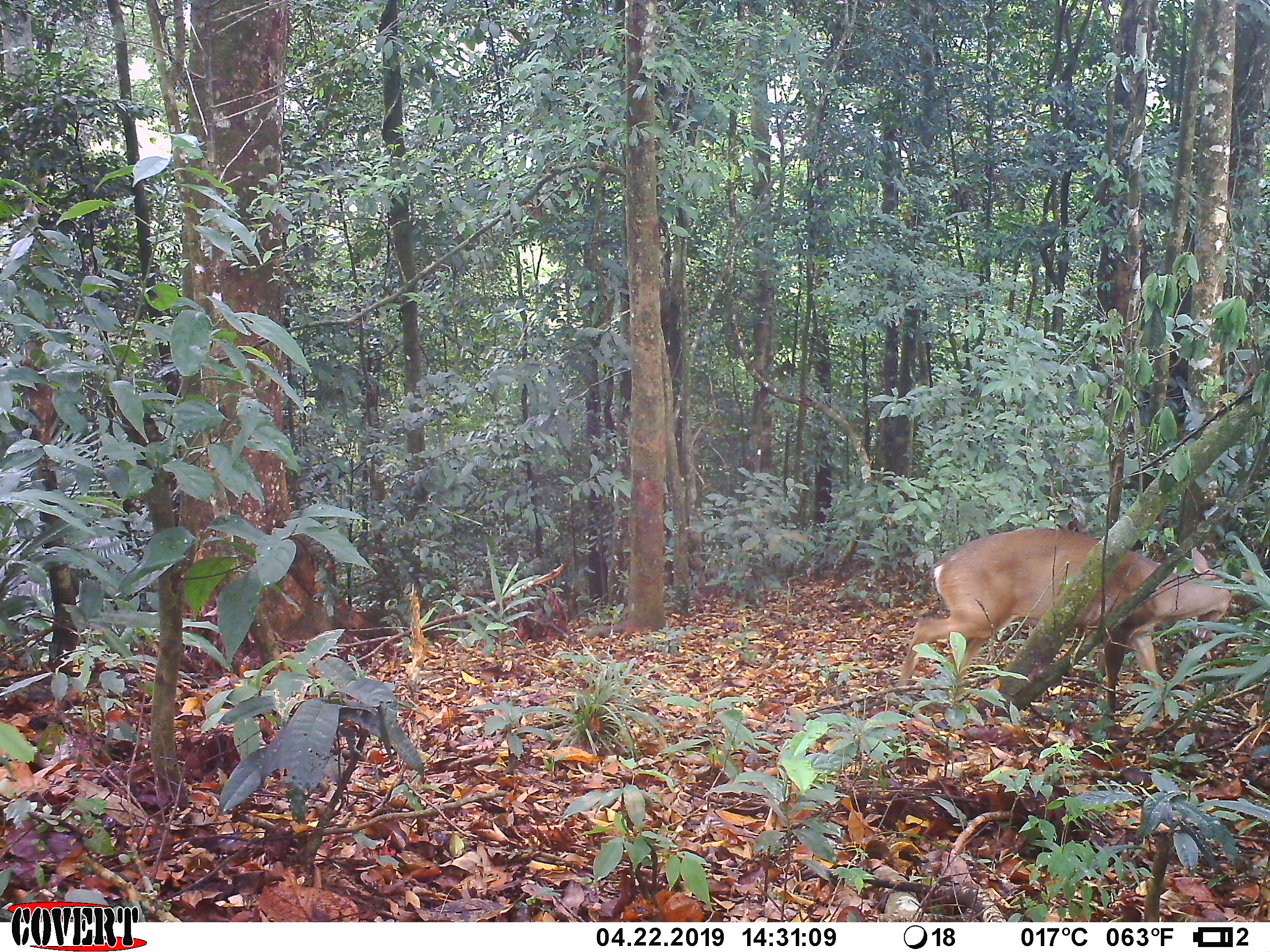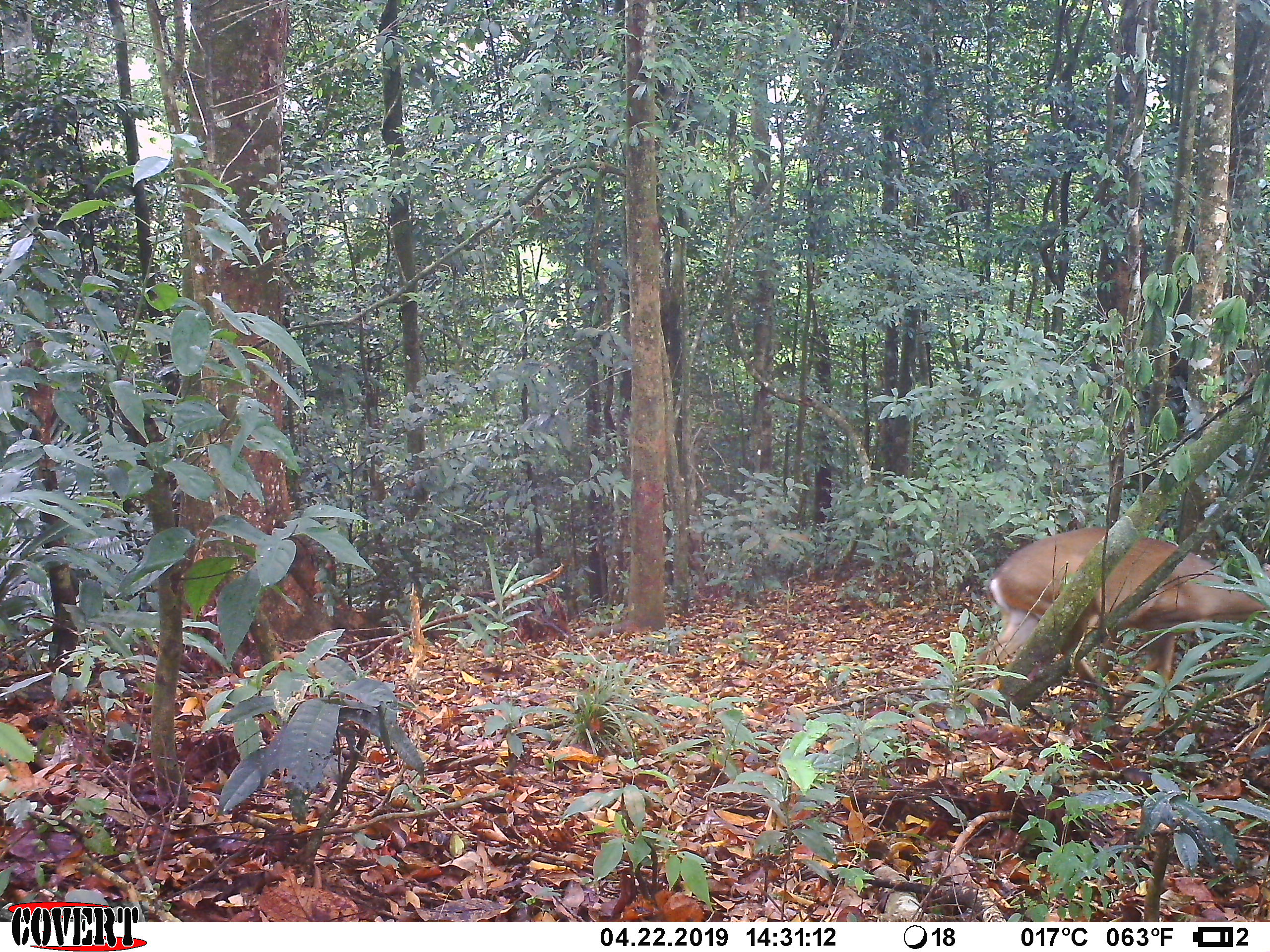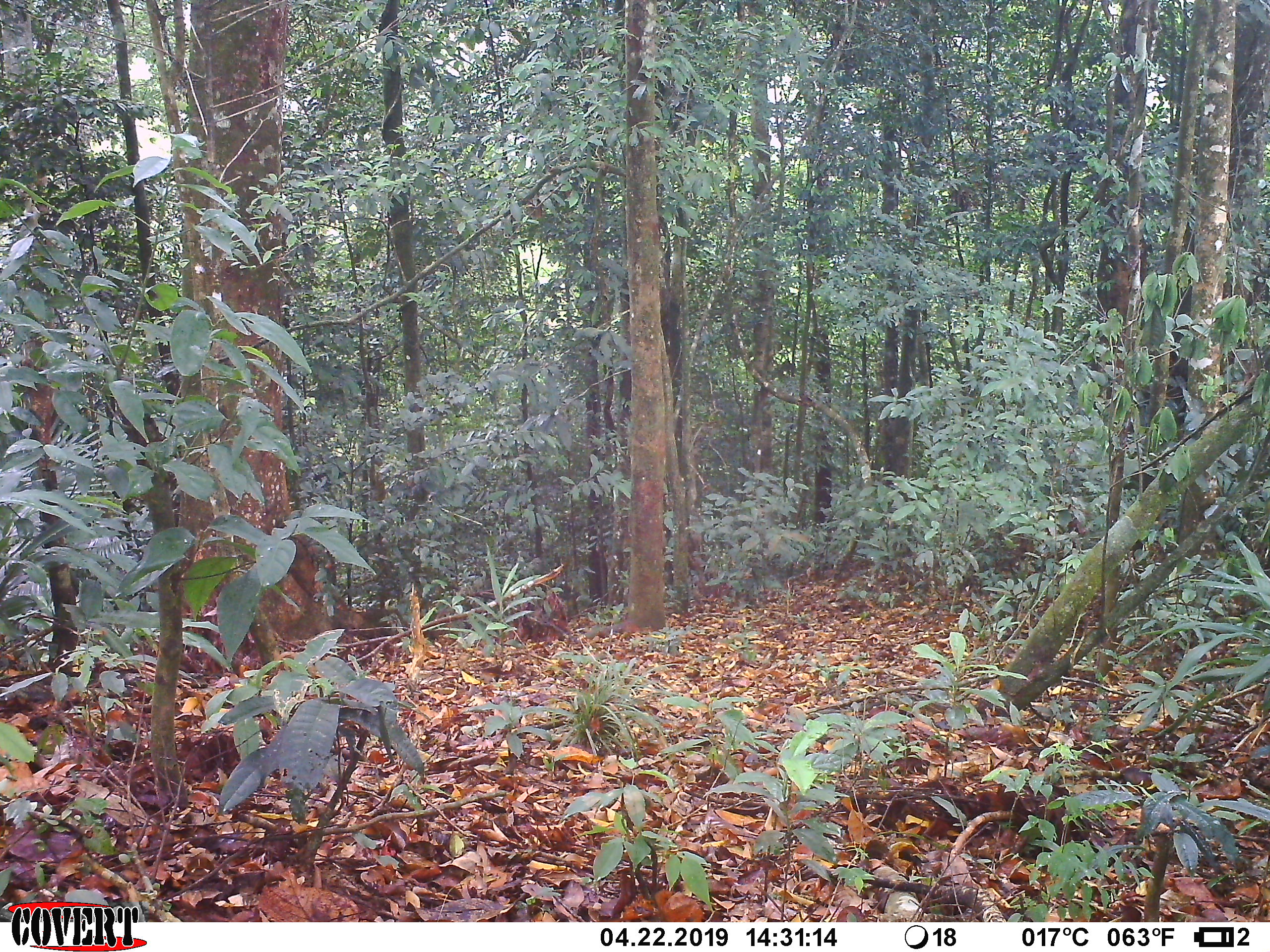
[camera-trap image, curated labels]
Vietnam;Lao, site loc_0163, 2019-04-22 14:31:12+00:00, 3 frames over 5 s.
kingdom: Animalia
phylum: Chordata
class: Mammalia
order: Artiodactyla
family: Cervidae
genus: Muntiacus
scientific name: Muntiacus vuquangensis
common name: large-antlered muntjac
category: large antlered muntjac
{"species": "large antlered muntjac (large-antlered muntjac) (Muntiacus vuquangensis)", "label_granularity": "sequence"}